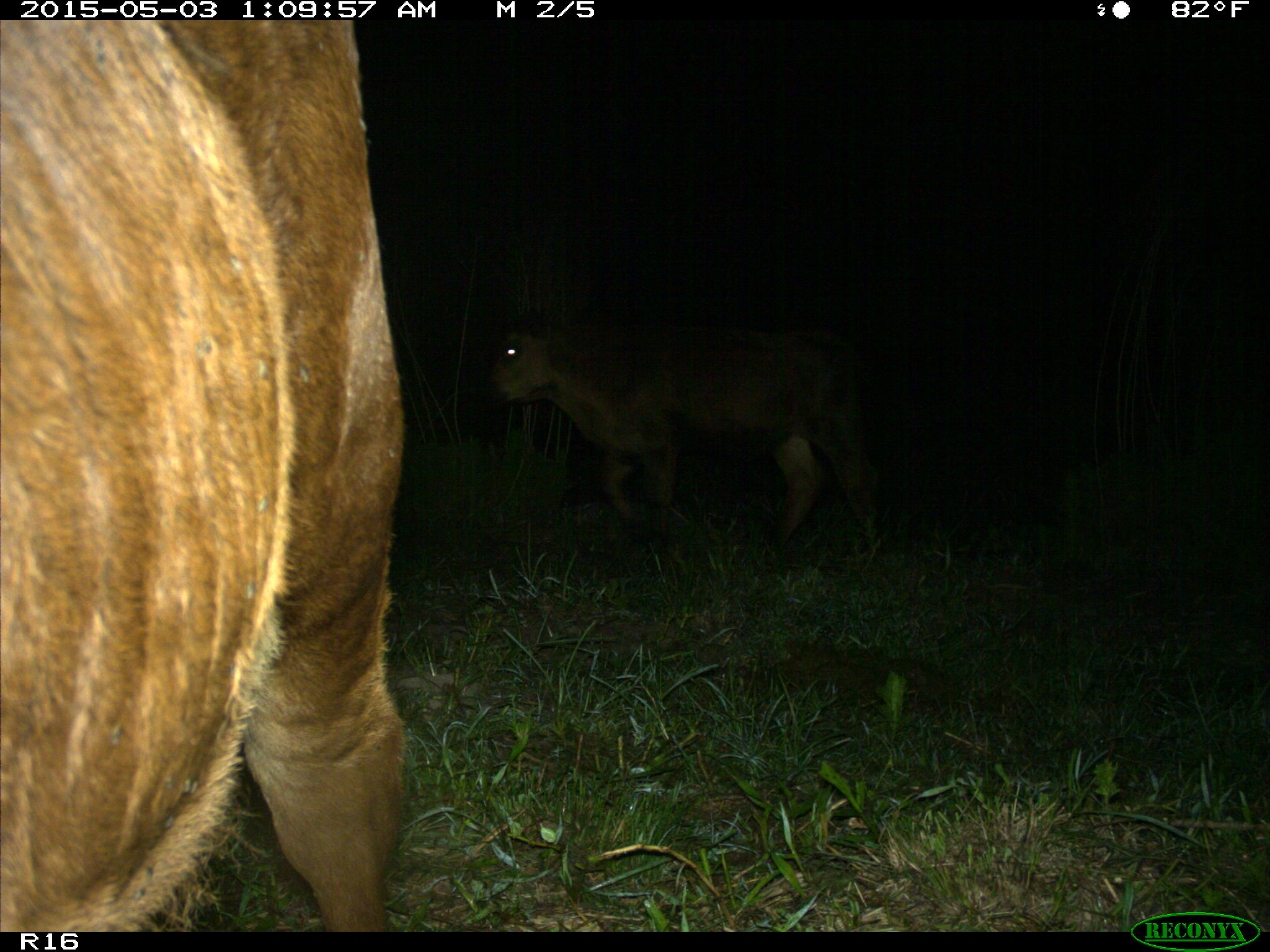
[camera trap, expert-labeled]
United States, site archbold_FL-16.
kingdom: Animalia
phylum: Chordata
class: Mammalia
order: Artiodactyla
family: Bovidae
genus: Bos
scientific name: Bos taurus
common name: domestic cow